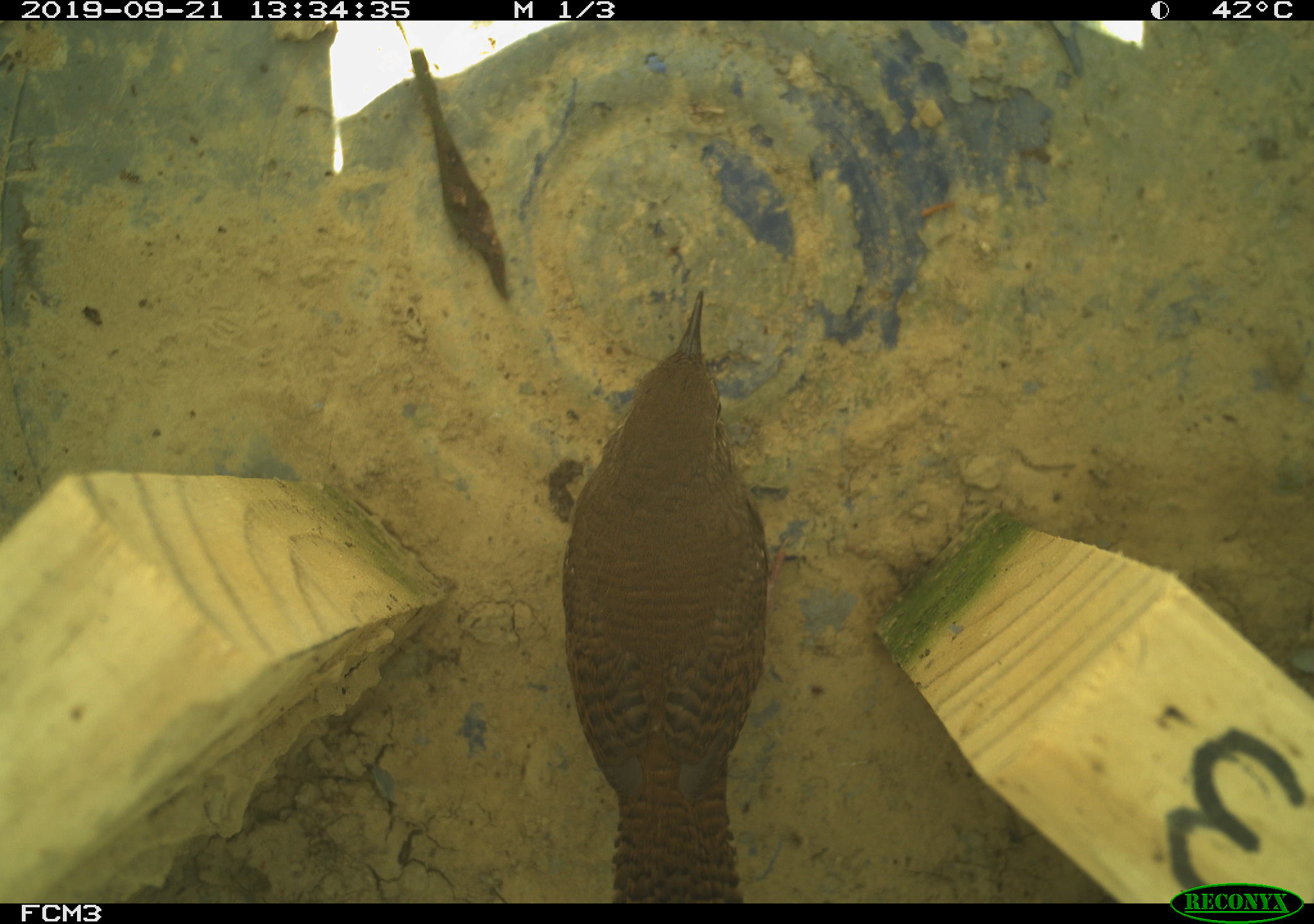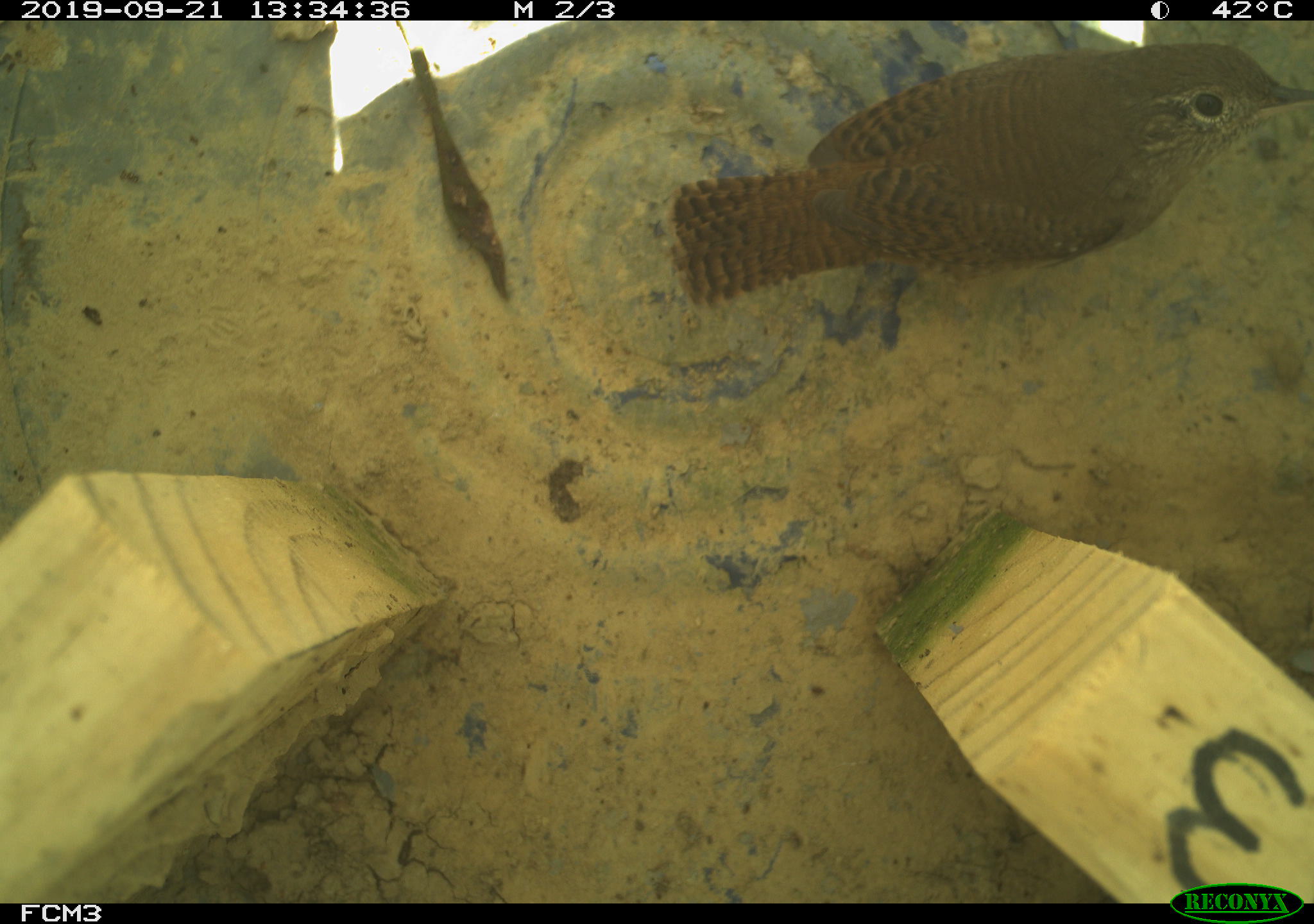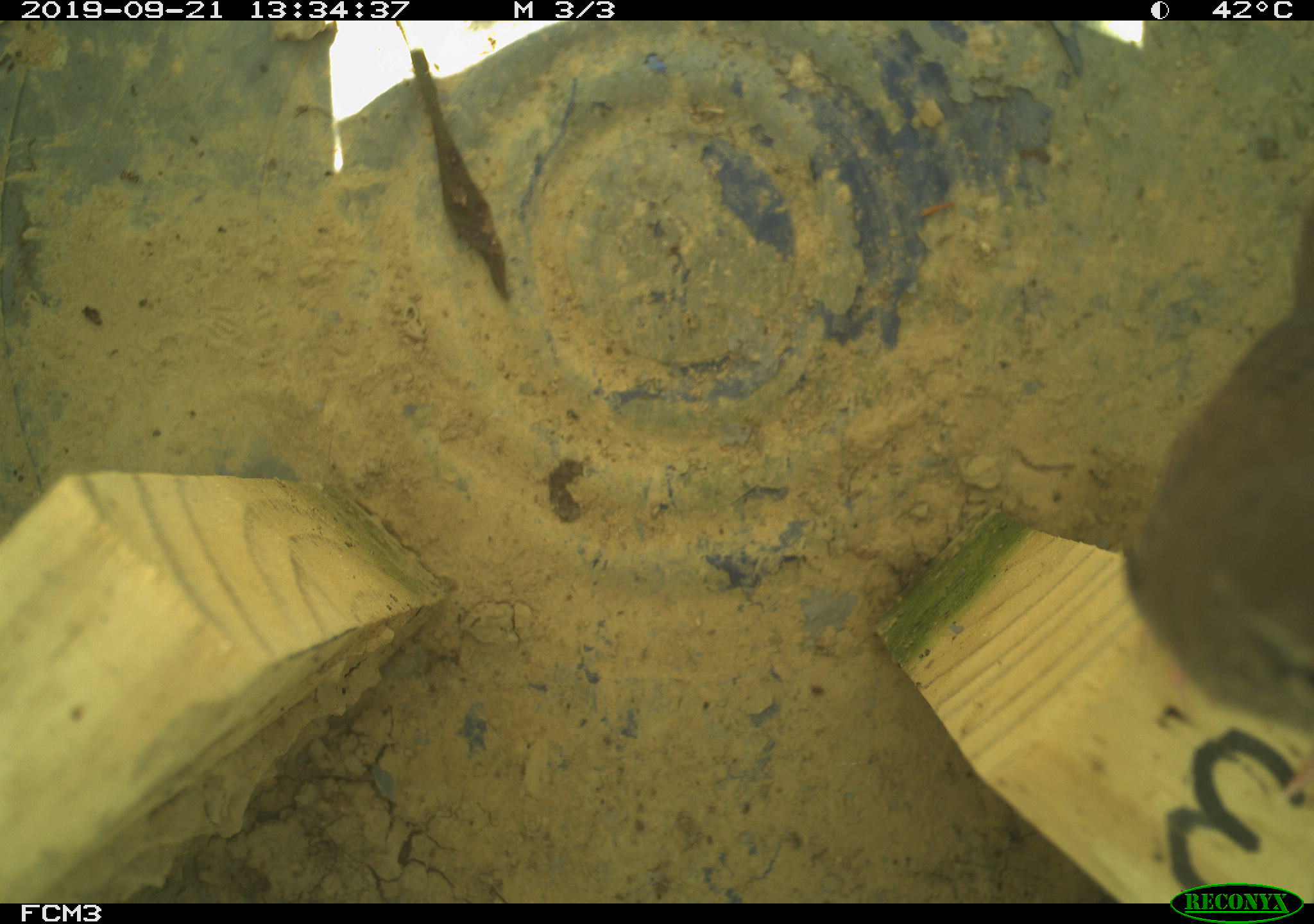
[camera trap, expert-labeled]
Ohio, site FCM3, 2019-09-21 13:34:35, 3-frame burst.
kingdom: Animalia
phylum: Chordata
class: Aves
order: Passeriformes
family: Troglodytidae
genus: Troglodytes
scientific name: Troglodytes aedon aedon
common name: northern house wren